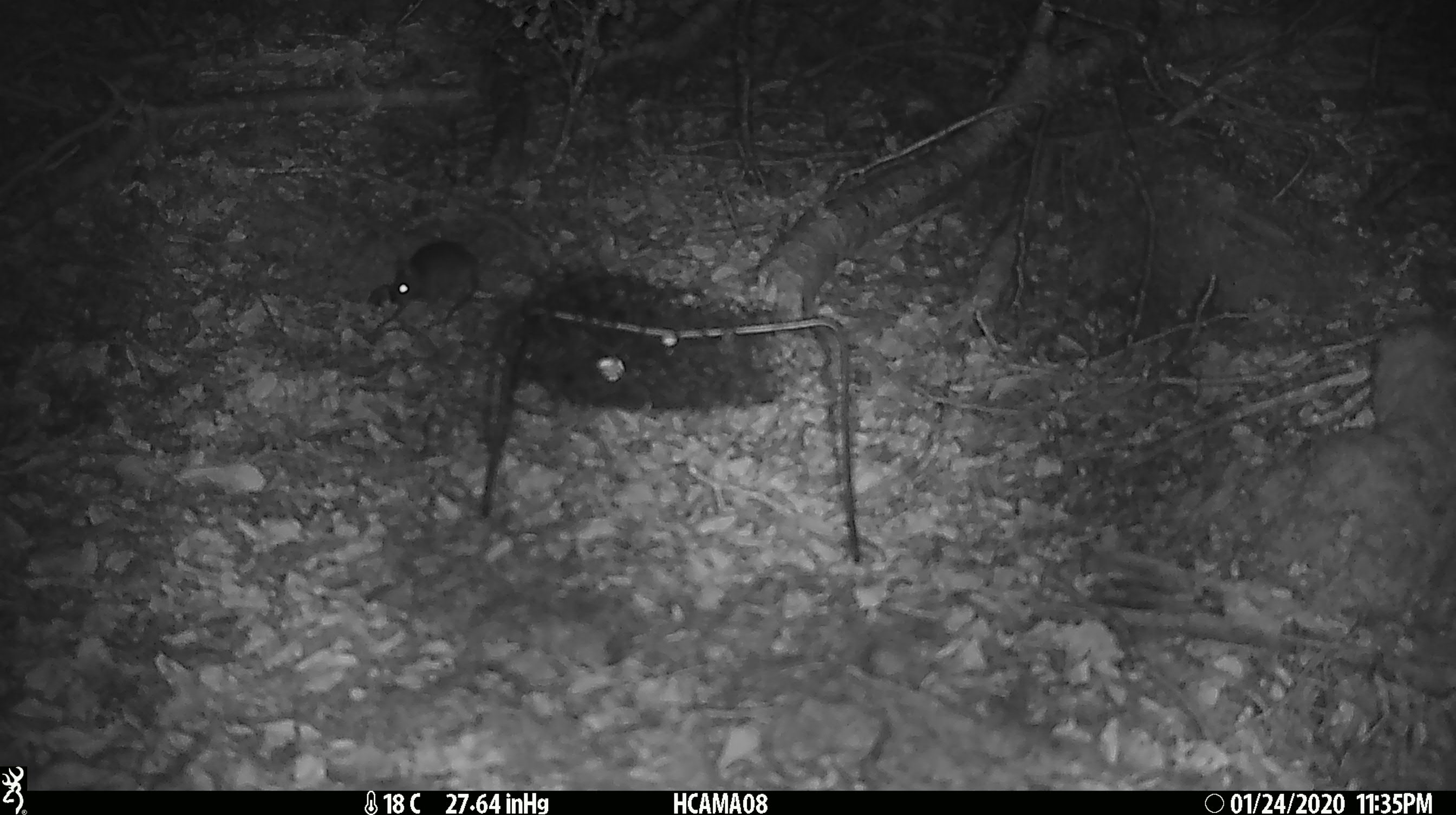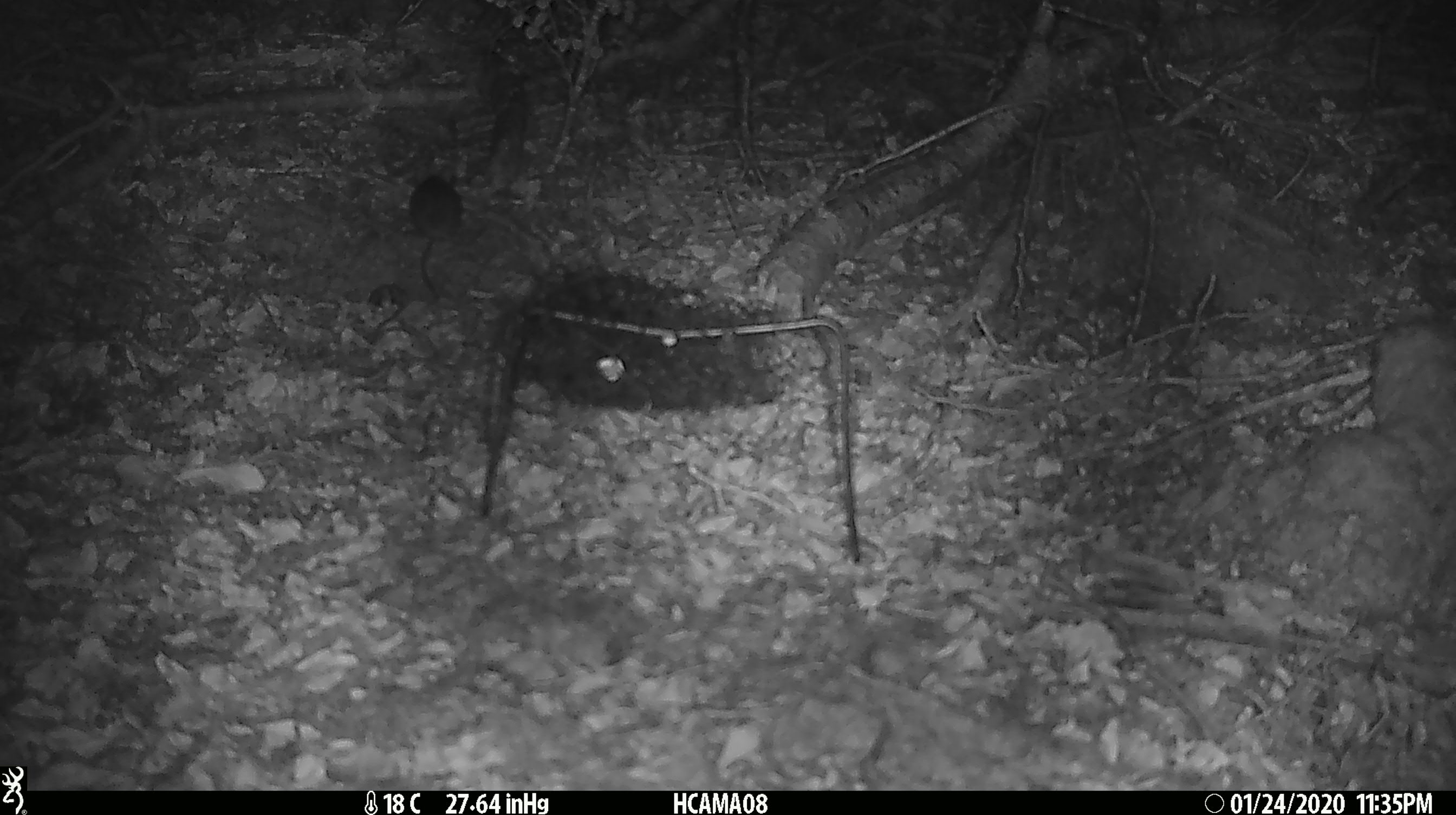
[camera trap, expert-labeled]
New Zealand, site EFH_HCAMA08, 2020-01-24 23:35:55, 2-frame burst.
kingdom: Animalia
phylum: Chordata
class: Mammalia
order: Rodentia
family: Muridae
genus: Mus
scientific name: Mus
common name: mouse